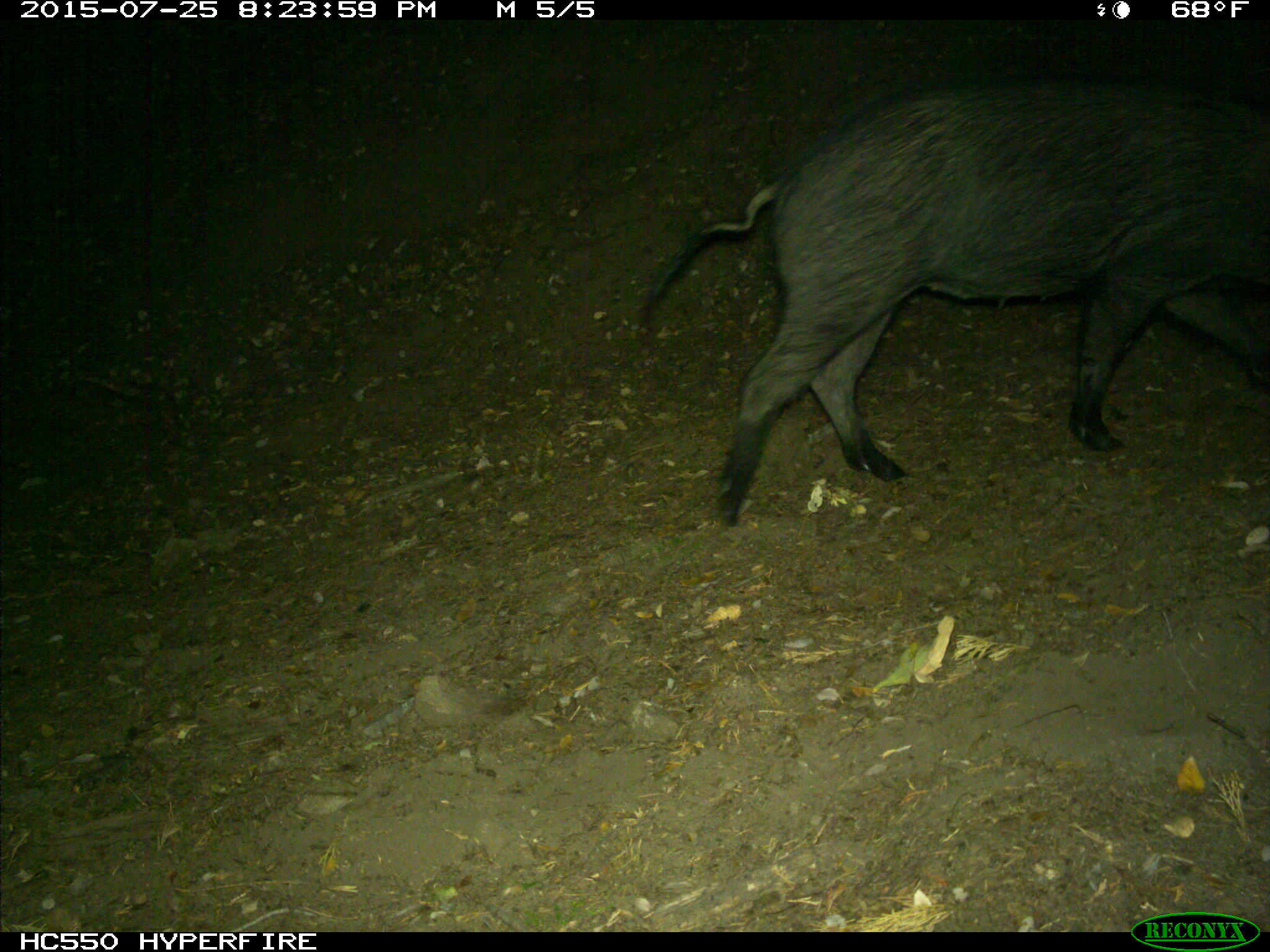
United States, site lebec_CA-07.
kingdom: Animalia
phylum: Chordata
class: Mammalia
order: Artiodactyla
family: Suidae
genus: Sus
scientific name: Sus scrofa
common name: wild boar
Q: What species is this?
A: Sus scrofa (wild boar).